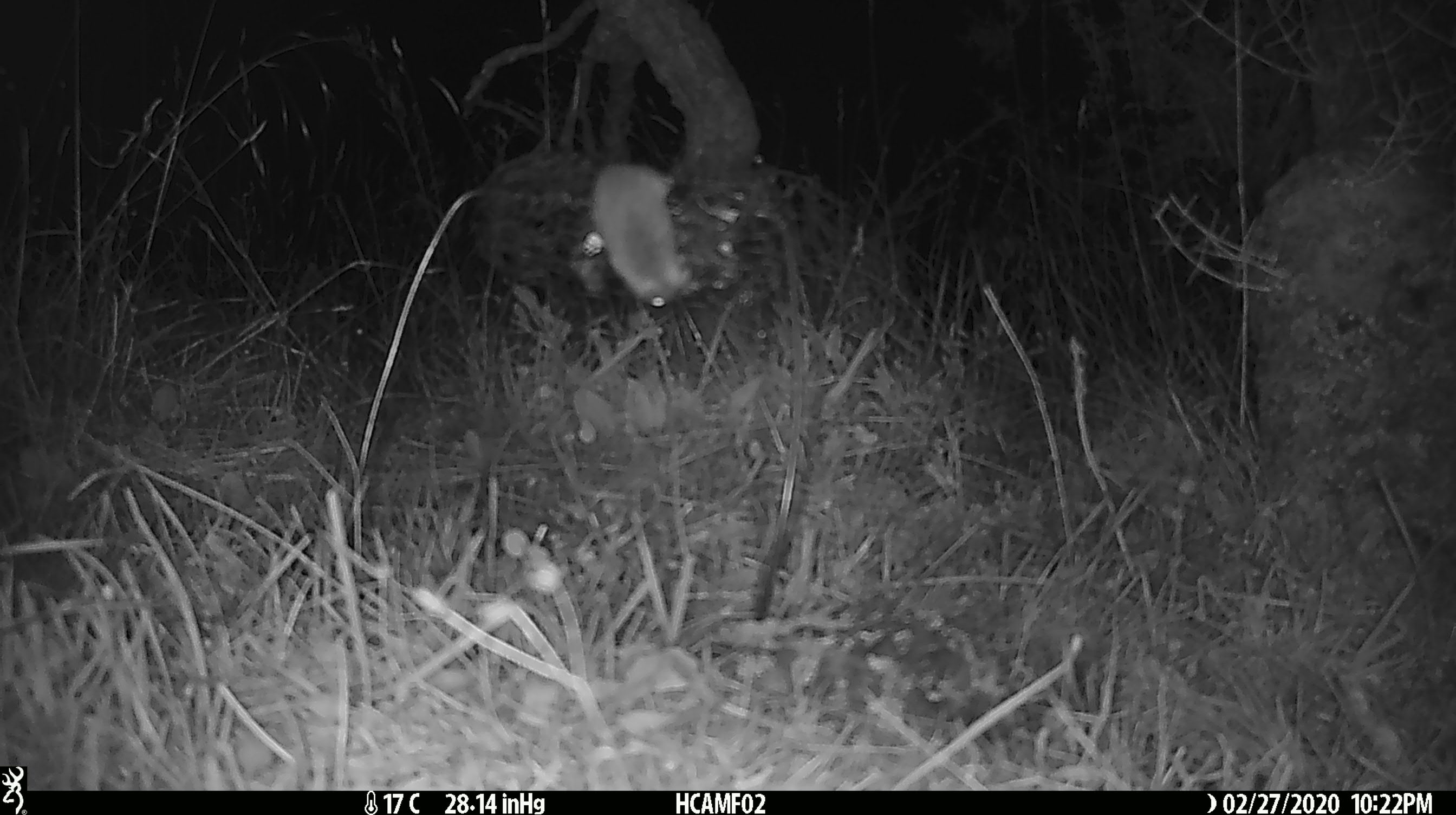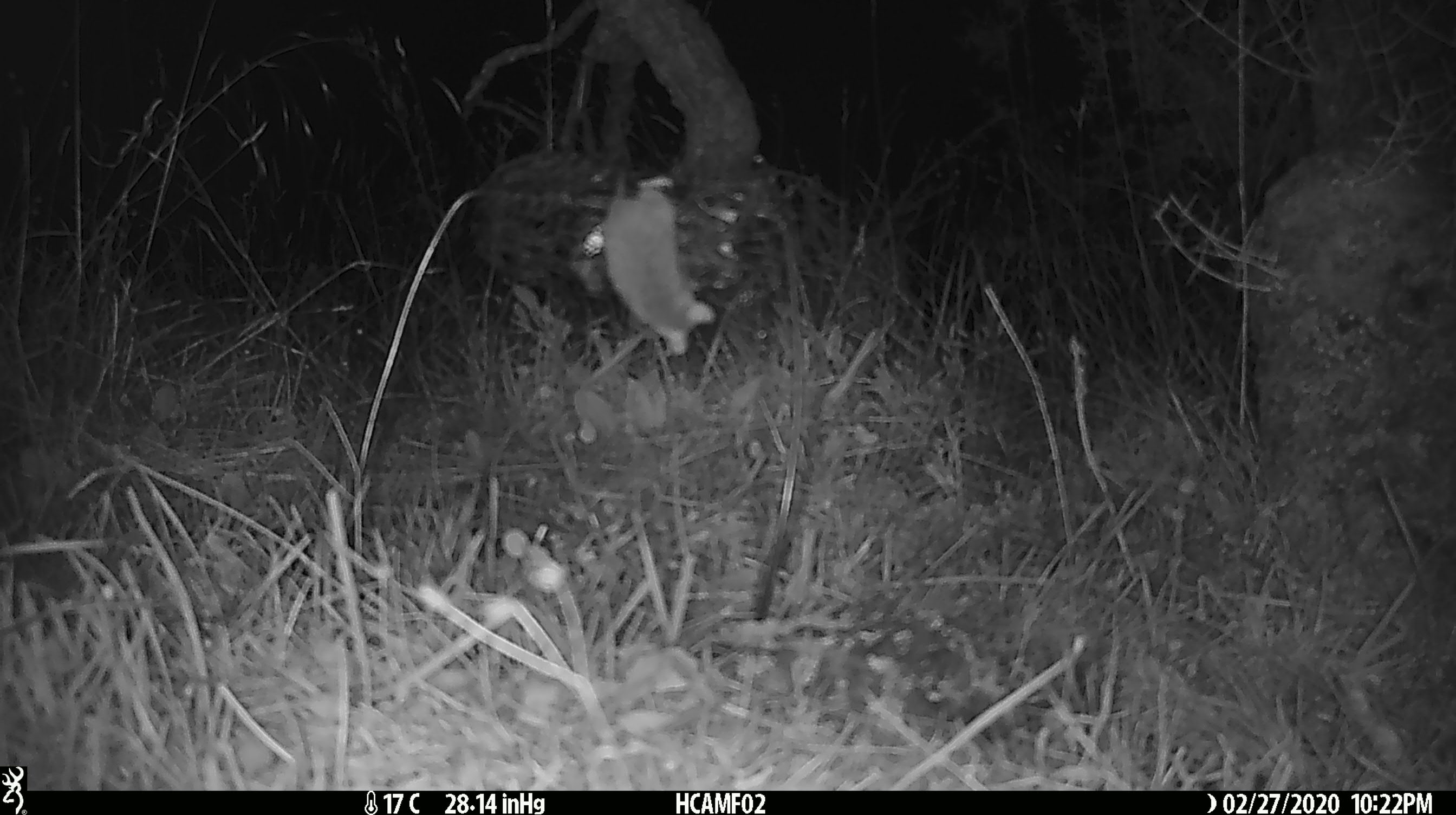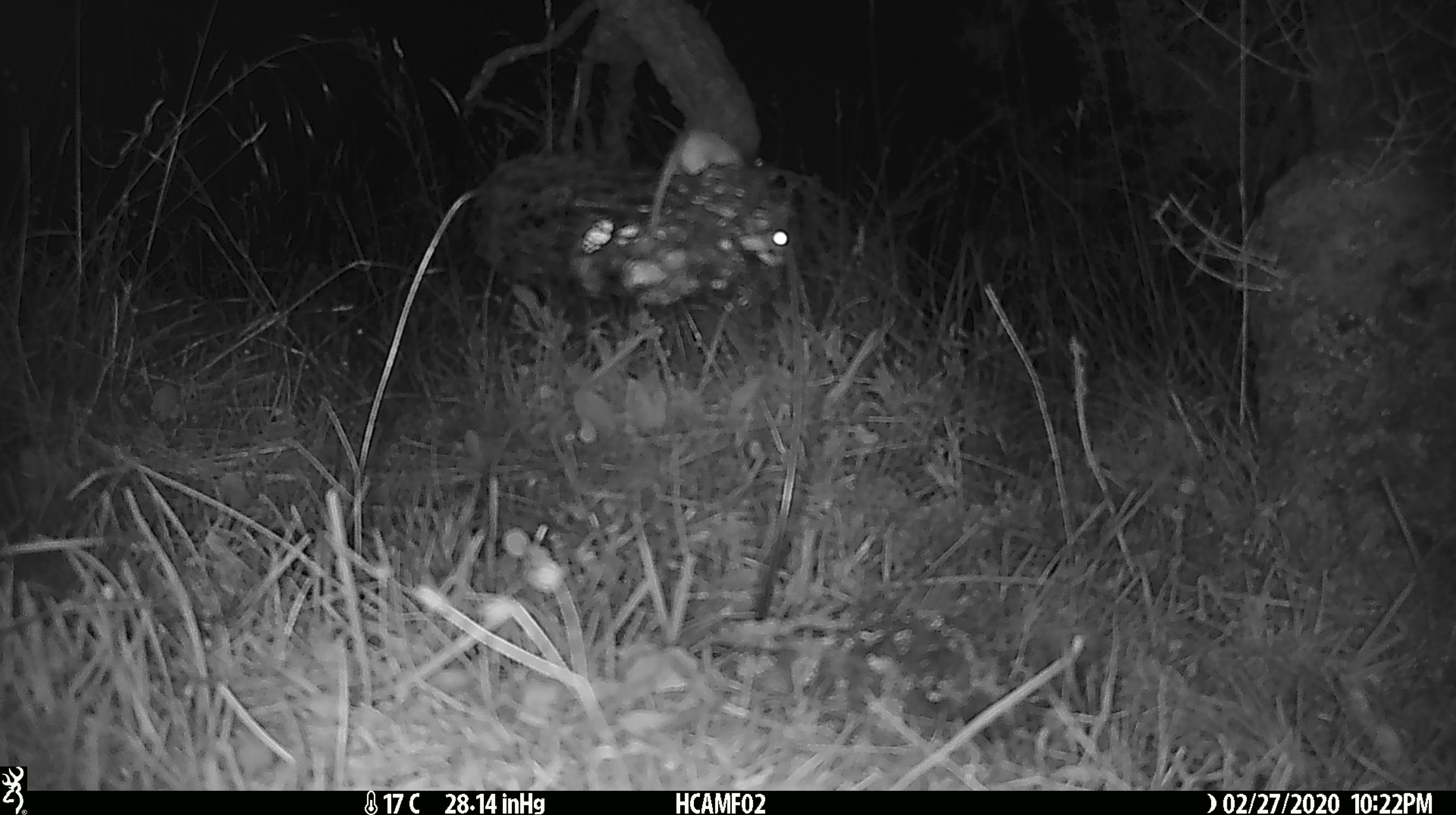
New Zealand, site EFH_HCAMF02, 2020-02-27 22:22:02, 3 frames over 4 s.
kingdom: Animalia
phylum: Chordata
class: Mammalia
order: Rodentia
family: Muridae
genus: Mus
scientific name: Mus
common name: mouse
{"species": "mouse (Mus)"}